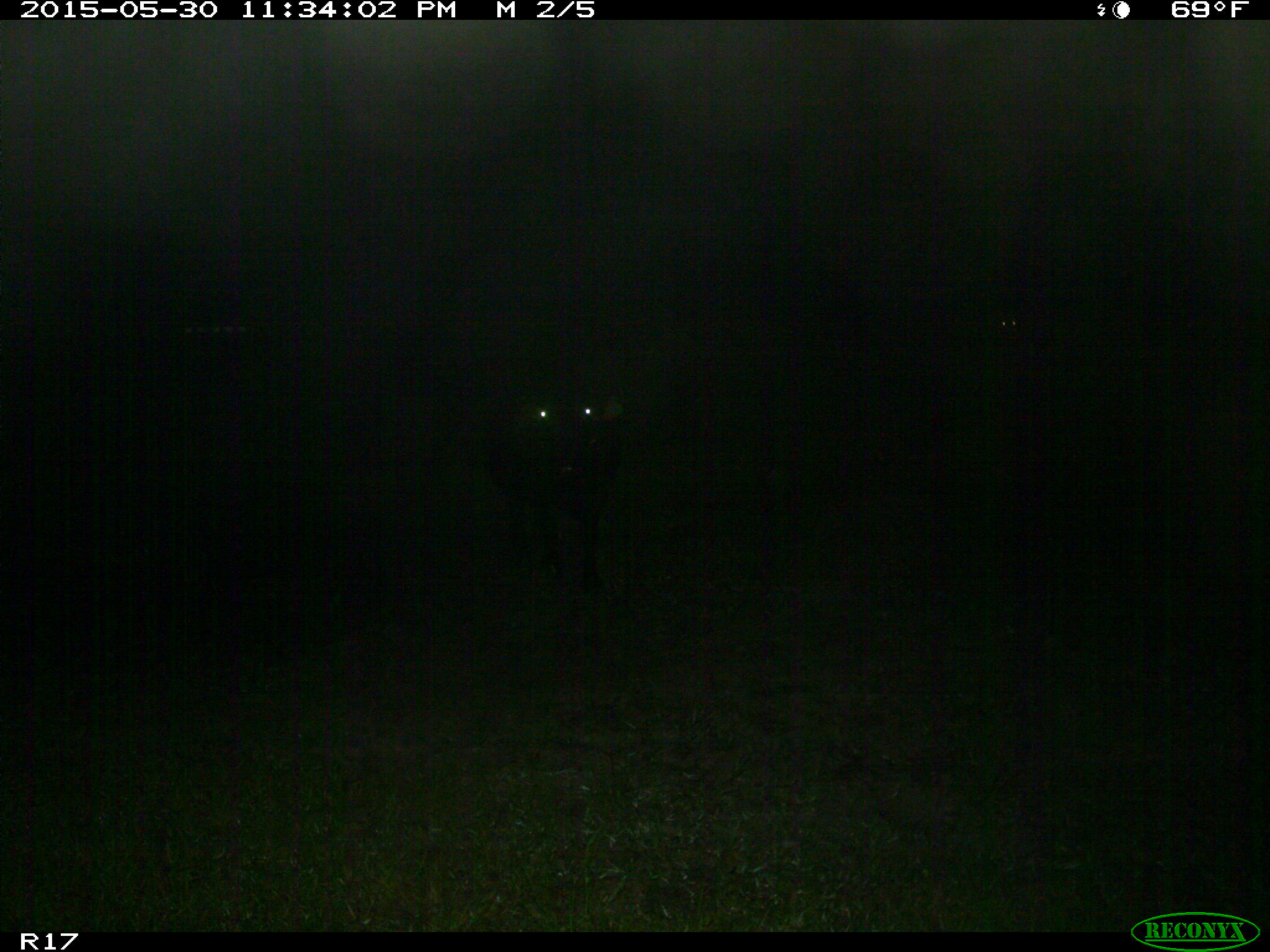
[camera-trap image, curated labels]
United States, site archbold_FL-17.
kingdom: Animalia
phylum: Chordata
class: Mammalia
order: Artiodactyla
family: Bovidae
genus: Bos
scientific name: Bos taurus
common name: domestic cow